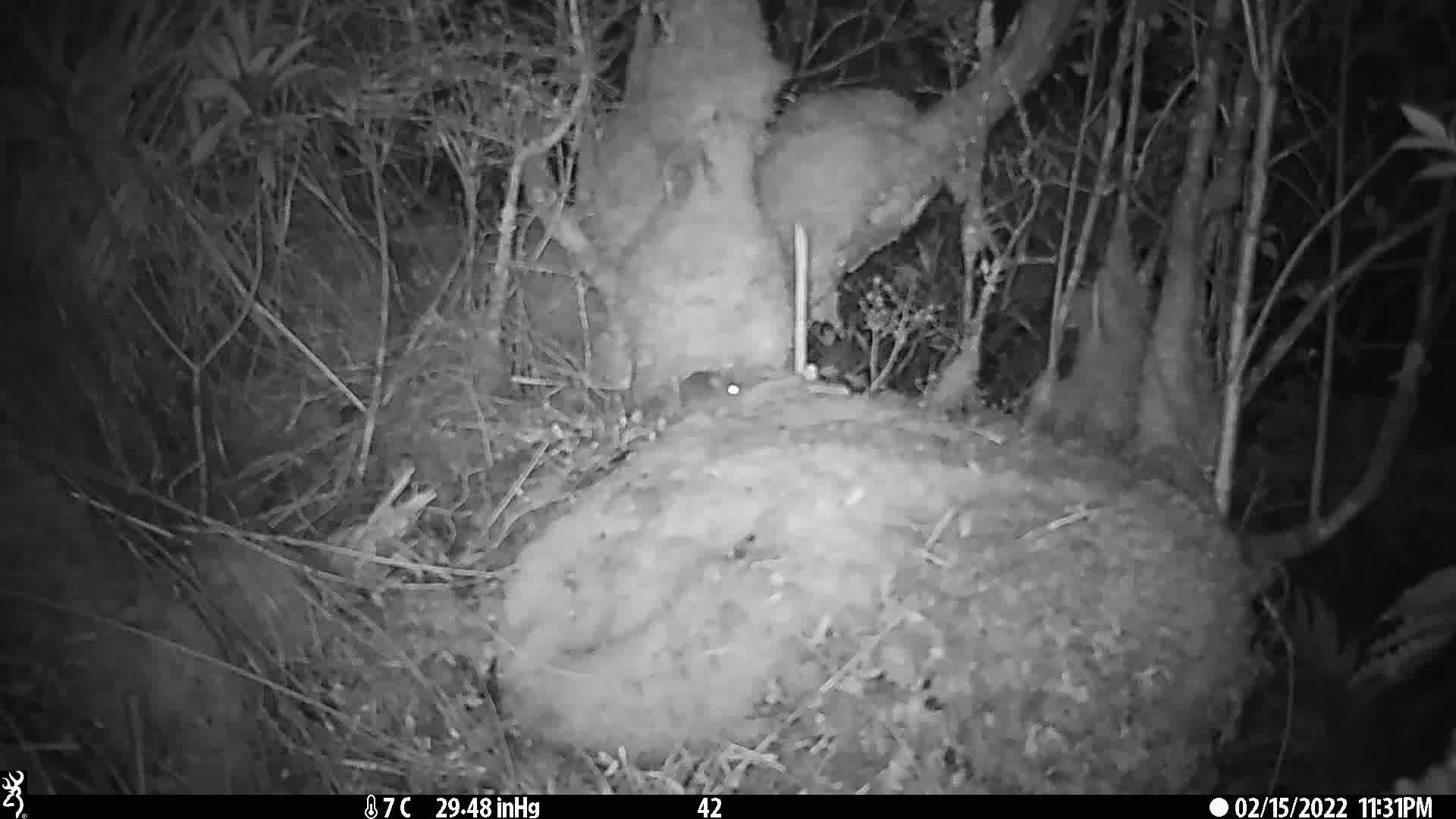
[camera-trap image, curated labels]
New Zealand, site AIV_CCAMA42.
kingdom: Animalia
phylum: Chordata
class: Mammalia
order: Rodentia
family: Muridae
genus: Mus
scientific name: Mus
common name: mouse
Mouse (Mus).